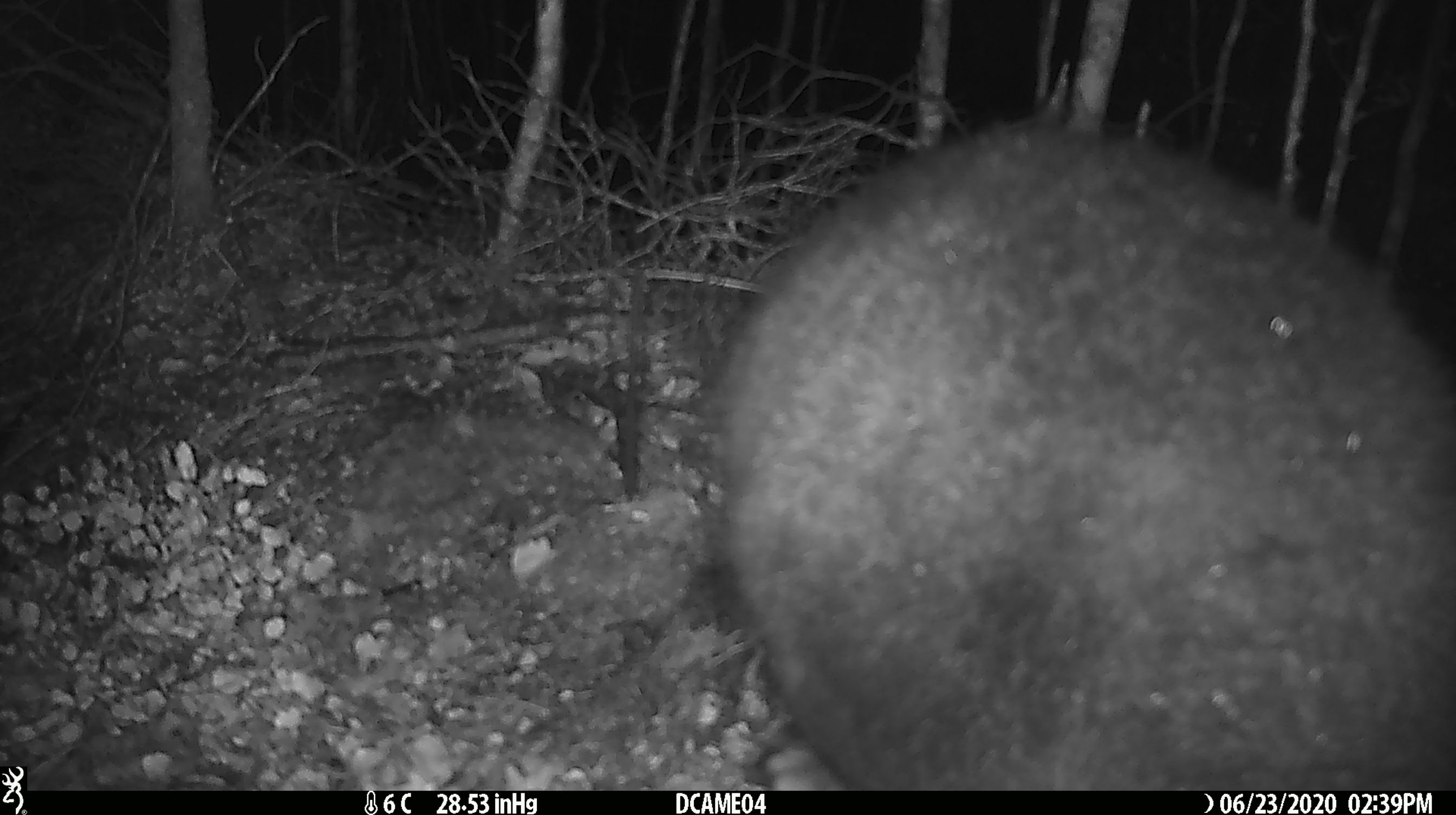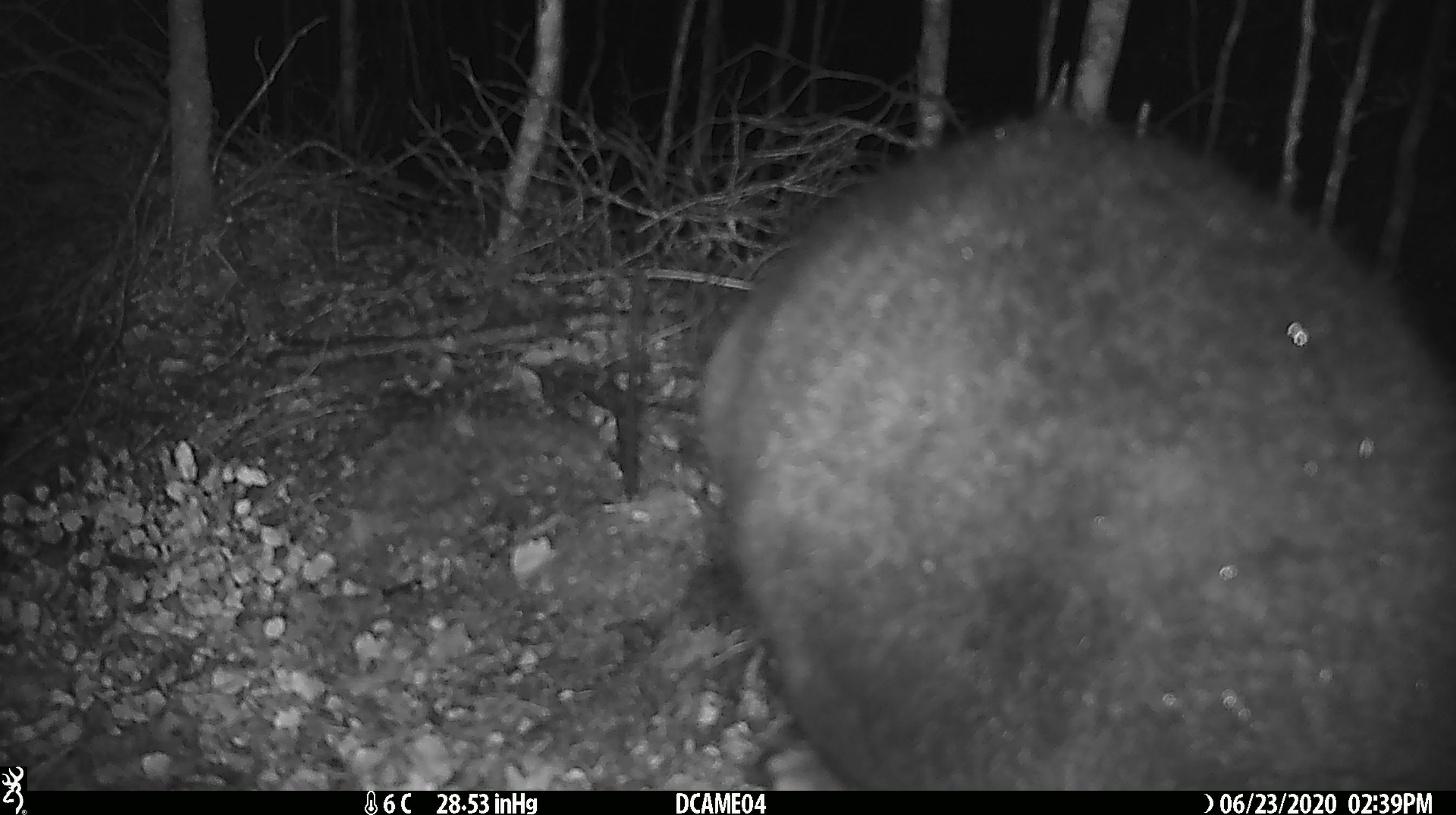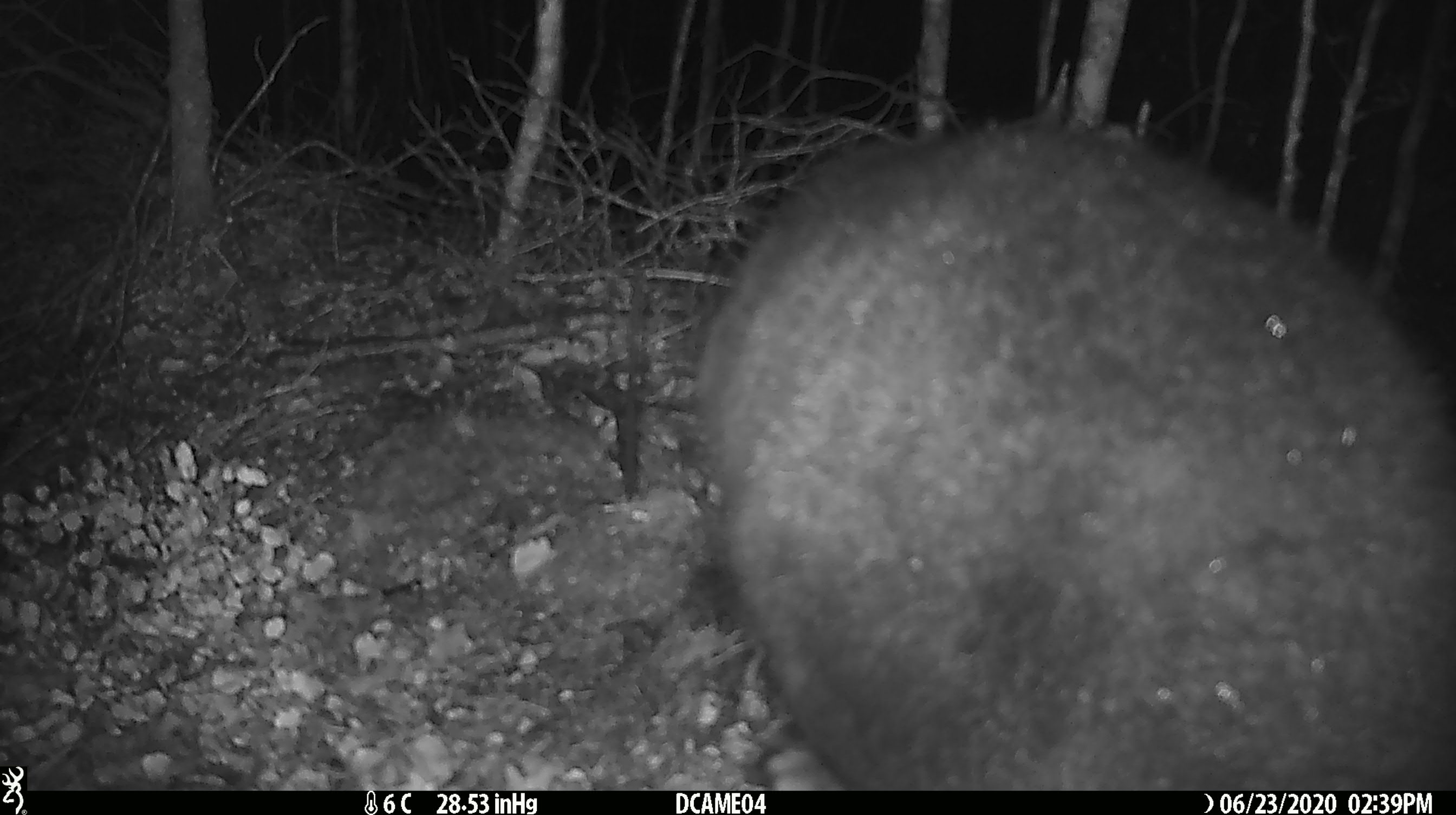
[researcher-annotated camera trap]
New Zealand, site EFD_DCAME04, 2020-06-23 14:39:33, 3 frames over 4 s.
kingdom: Animalia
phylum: Chordata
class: Mammalia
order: Diprotodontia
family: Phalangeridae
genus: Trichosurus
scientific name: Trichosurus vulpecula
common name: common brushtail possum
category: possum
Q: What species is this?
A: Possum (common brushtail possum) (Trichosurus vulpecula).